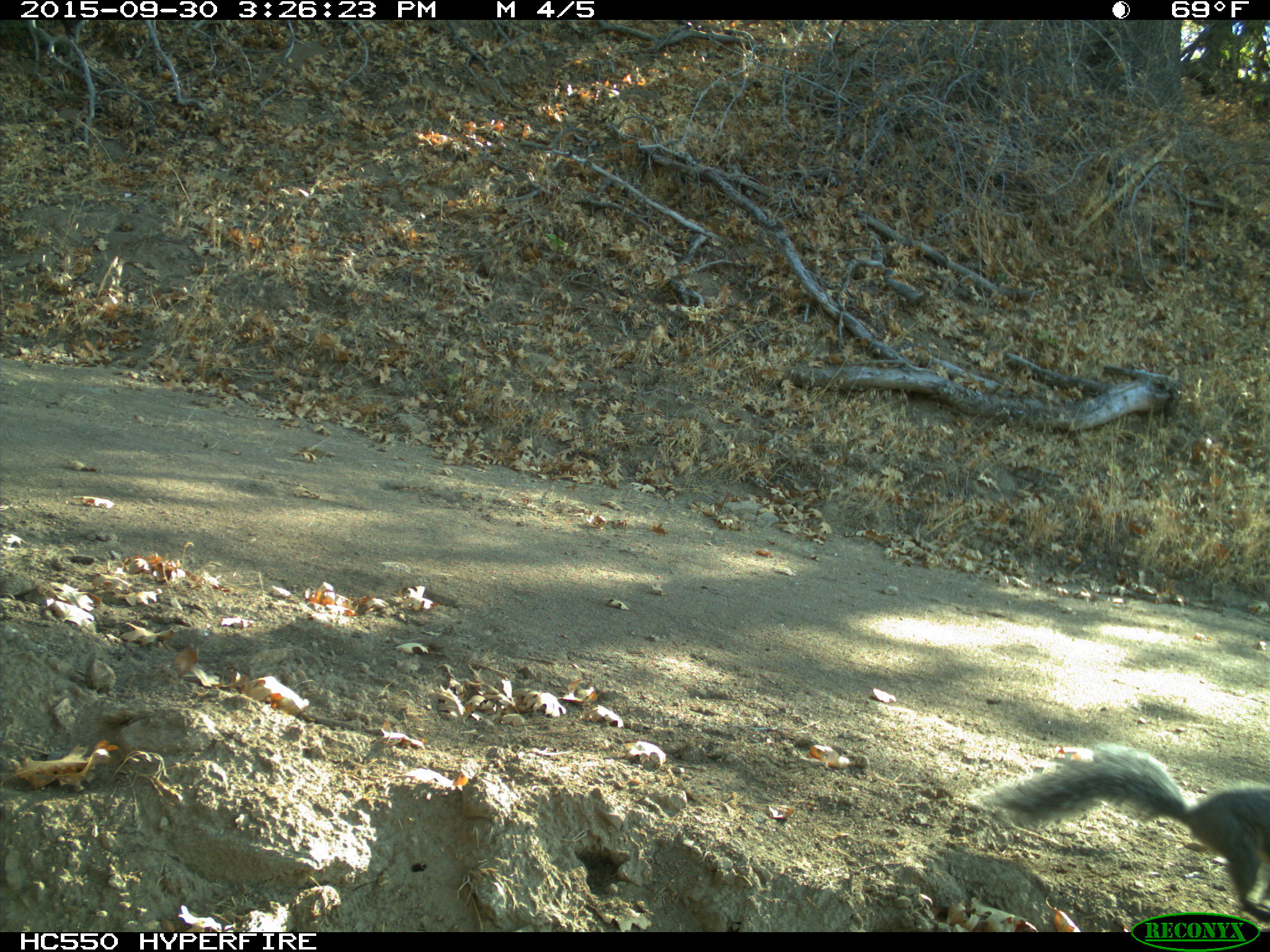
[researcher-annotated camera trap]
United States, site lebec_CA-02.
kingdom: Animalia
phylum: Chordata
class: Mammalia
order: Rodentia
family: Sciuridae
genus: Sciurus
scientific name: Sciurus carolinensis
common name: eastern gray squirrel